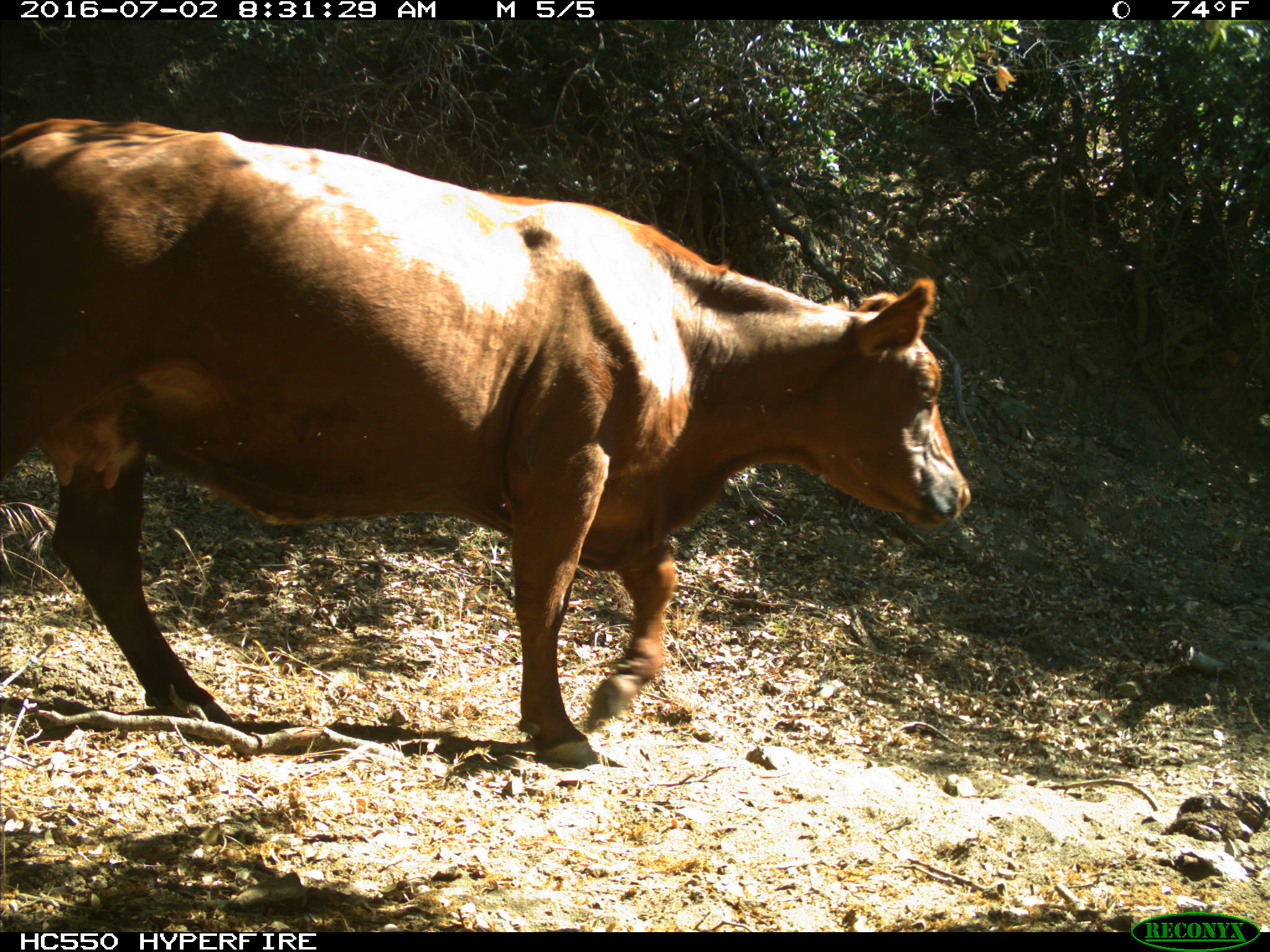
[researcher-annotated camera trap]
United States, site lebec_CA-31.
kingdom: Animalia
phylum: Chordata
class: Mammalia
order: Artiodactyla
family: Bovidae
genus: Bos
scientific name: Bos taurus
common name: domestic cow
Bos taurus (domestic cow).